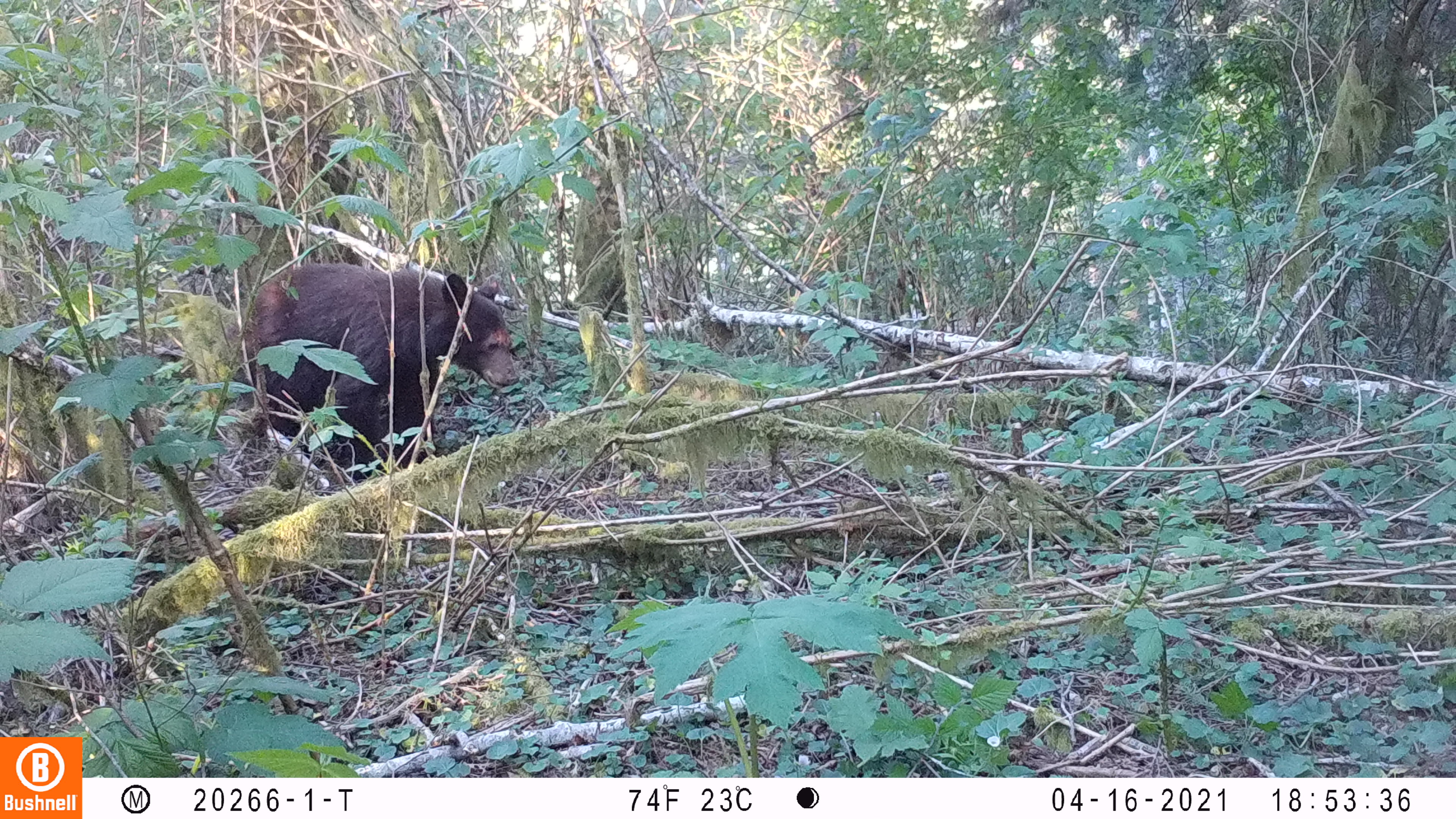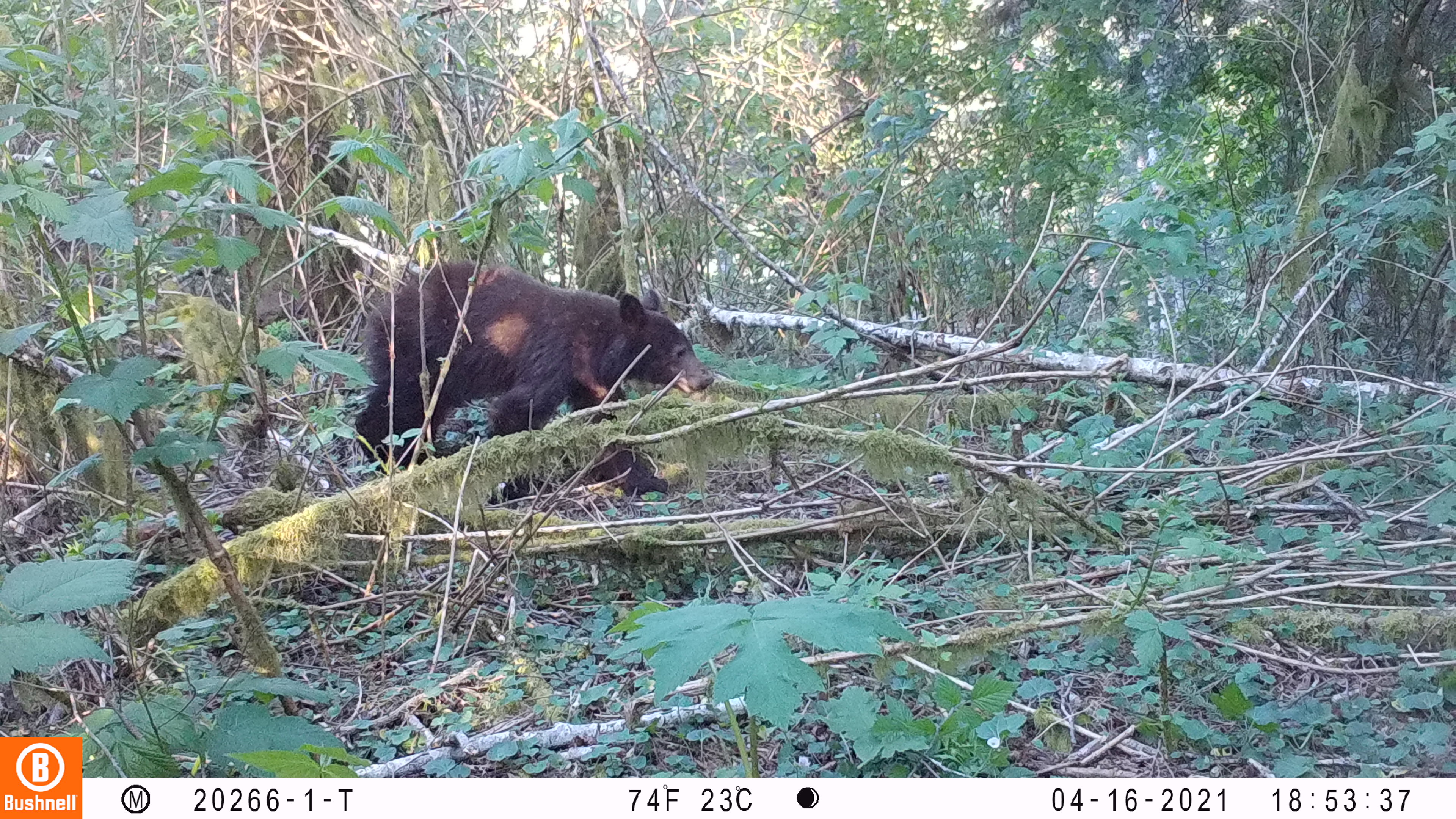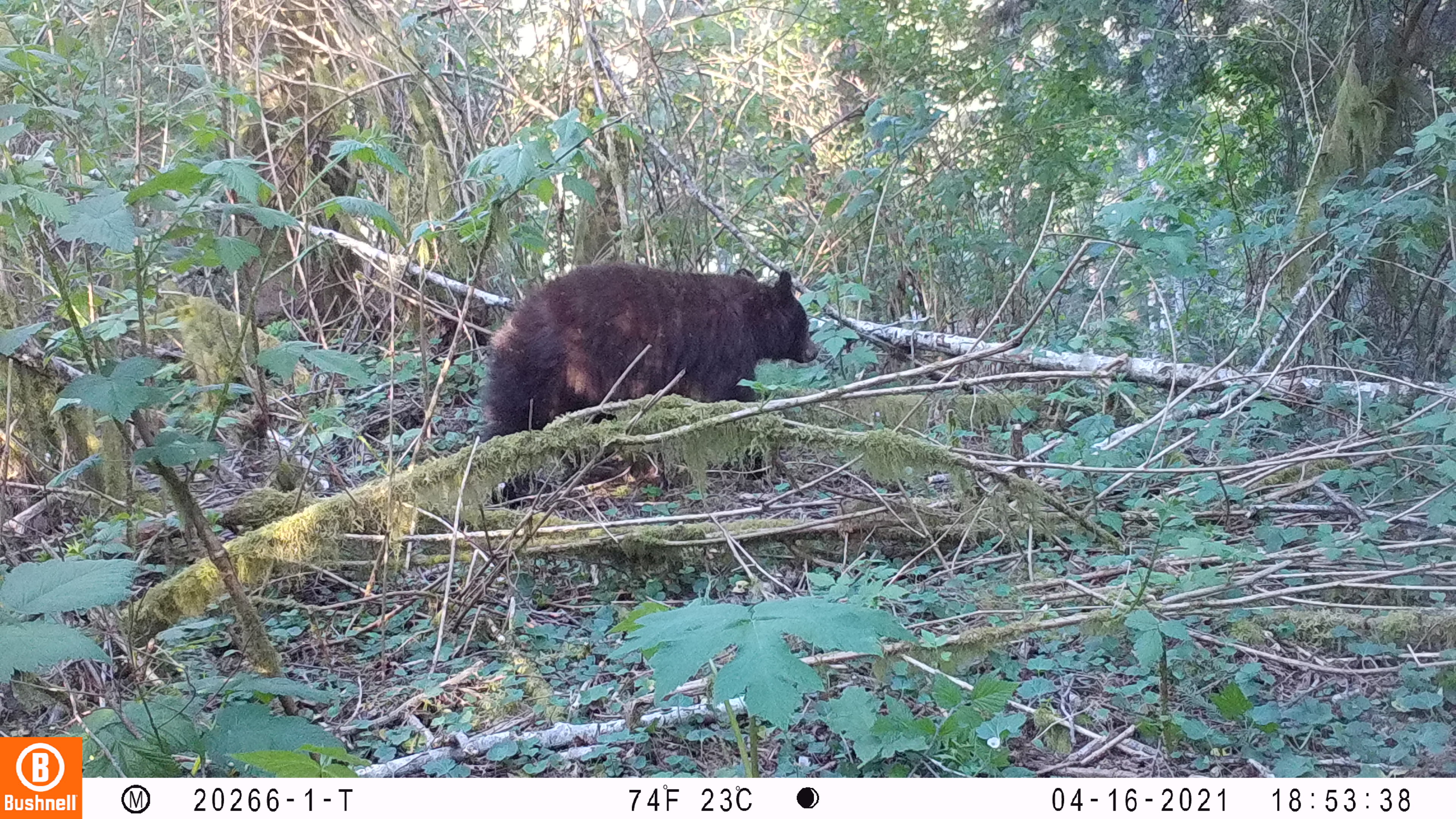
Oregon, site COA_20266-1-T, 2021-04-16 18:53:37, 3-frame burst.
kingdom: Animalia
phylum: Chordata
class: Mammalia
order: Carnivora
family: Ursidae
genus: Ursus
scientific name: Ursus americanus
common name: american black bear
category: black bear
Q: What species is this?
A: Black bear (american black bear) (Ursus americanus).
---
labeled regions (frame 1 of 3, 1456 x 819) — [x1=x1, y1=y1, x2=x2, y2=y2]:
black bear: [x1=182, y1=230, x2=540, y2=509]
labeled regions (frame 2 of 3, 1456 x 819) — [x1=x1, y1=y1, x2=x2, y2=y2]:
black bear: [x1=316, y1=242, x2=754, y2=533]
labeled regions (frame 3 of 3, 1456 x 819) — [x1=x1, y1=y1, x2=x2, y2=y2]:
black bear: [x1=441, y1=247, x2=845, y2=557]